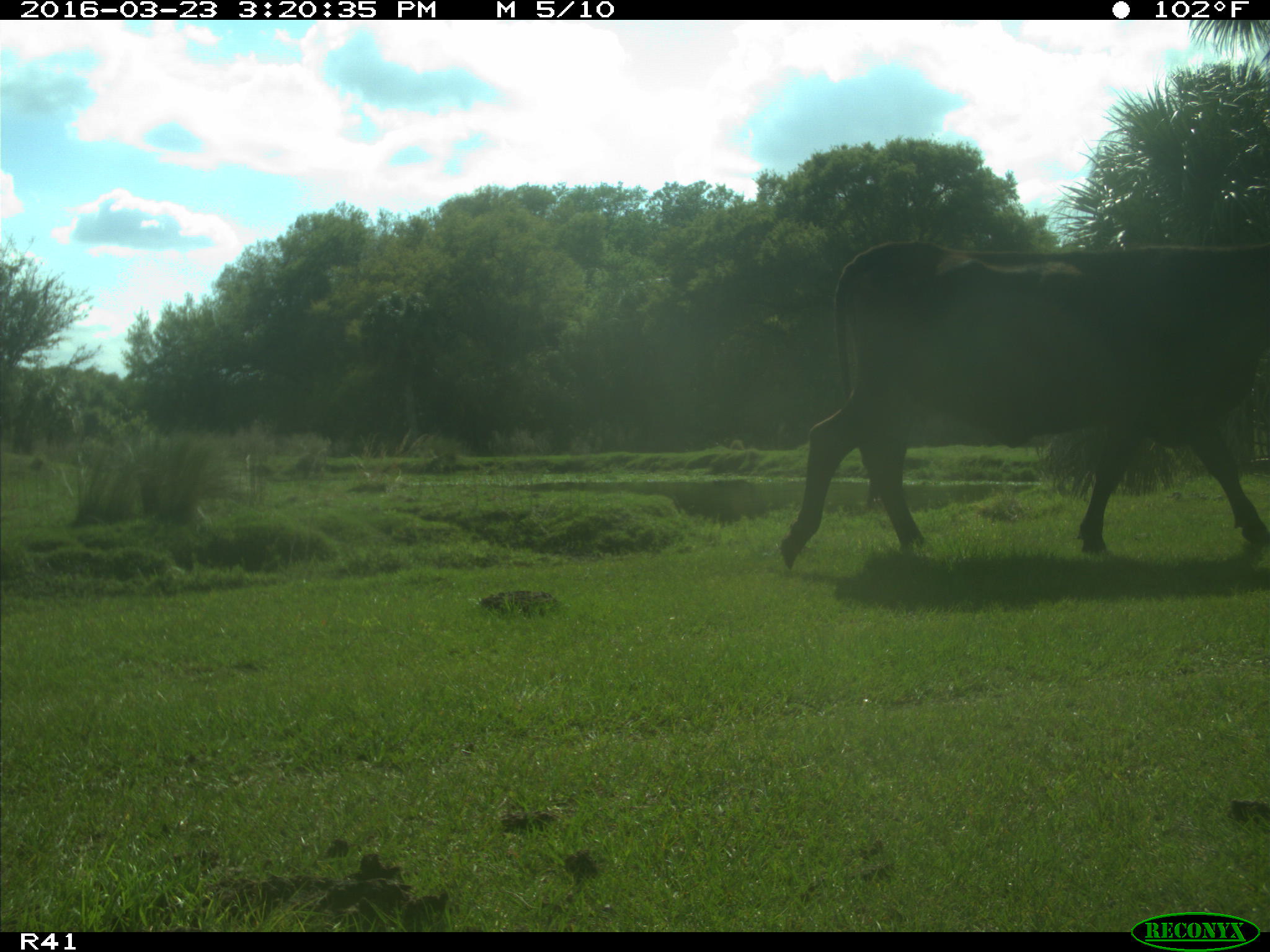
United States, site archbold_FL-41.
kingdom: Animalia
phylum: Chordata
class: Mammalia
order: Artiodactyla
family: Bovidae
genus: Bos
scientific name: Bos taurus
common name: domestic cow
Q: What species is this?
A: Bos taurus (domestic cow).